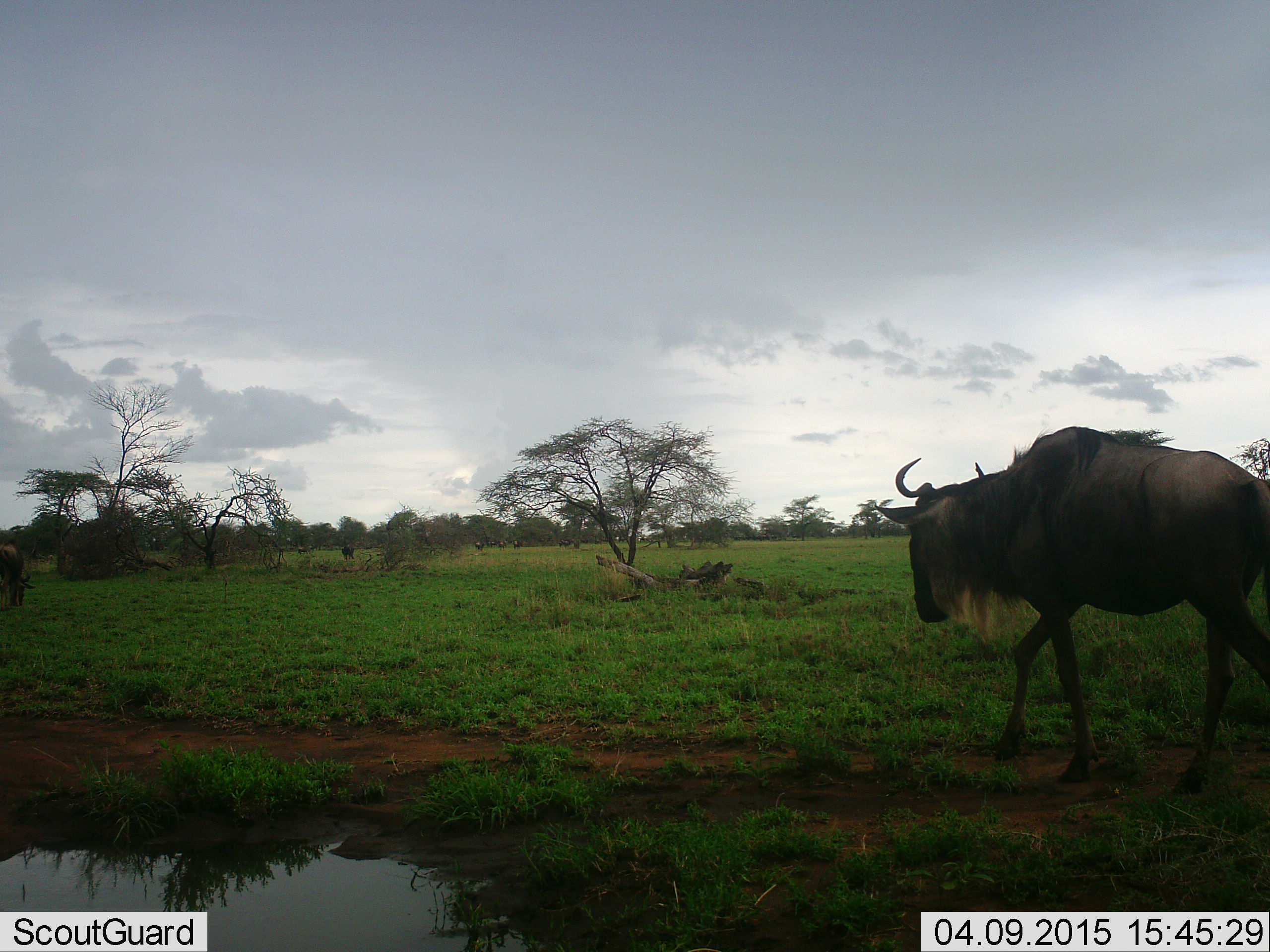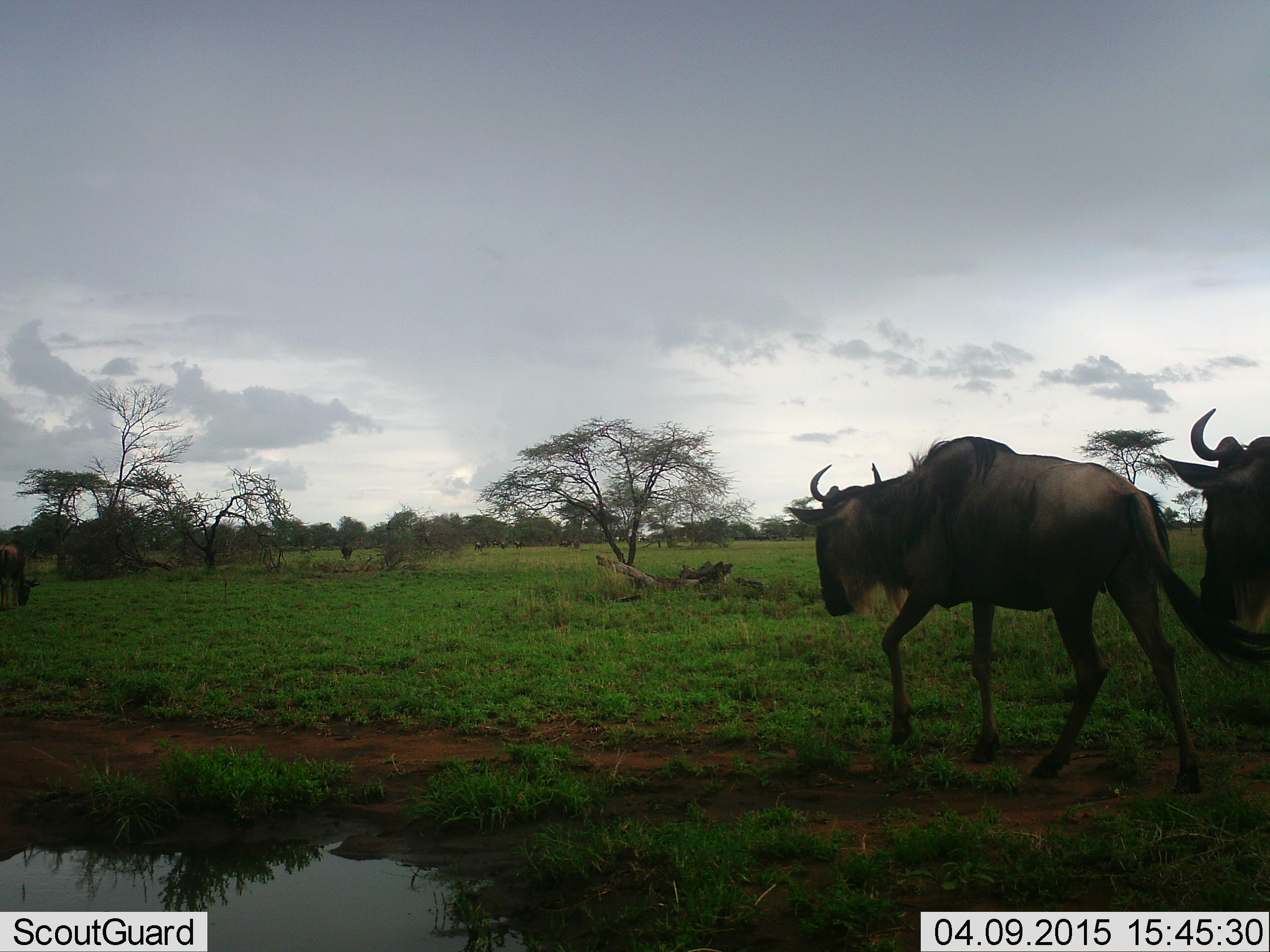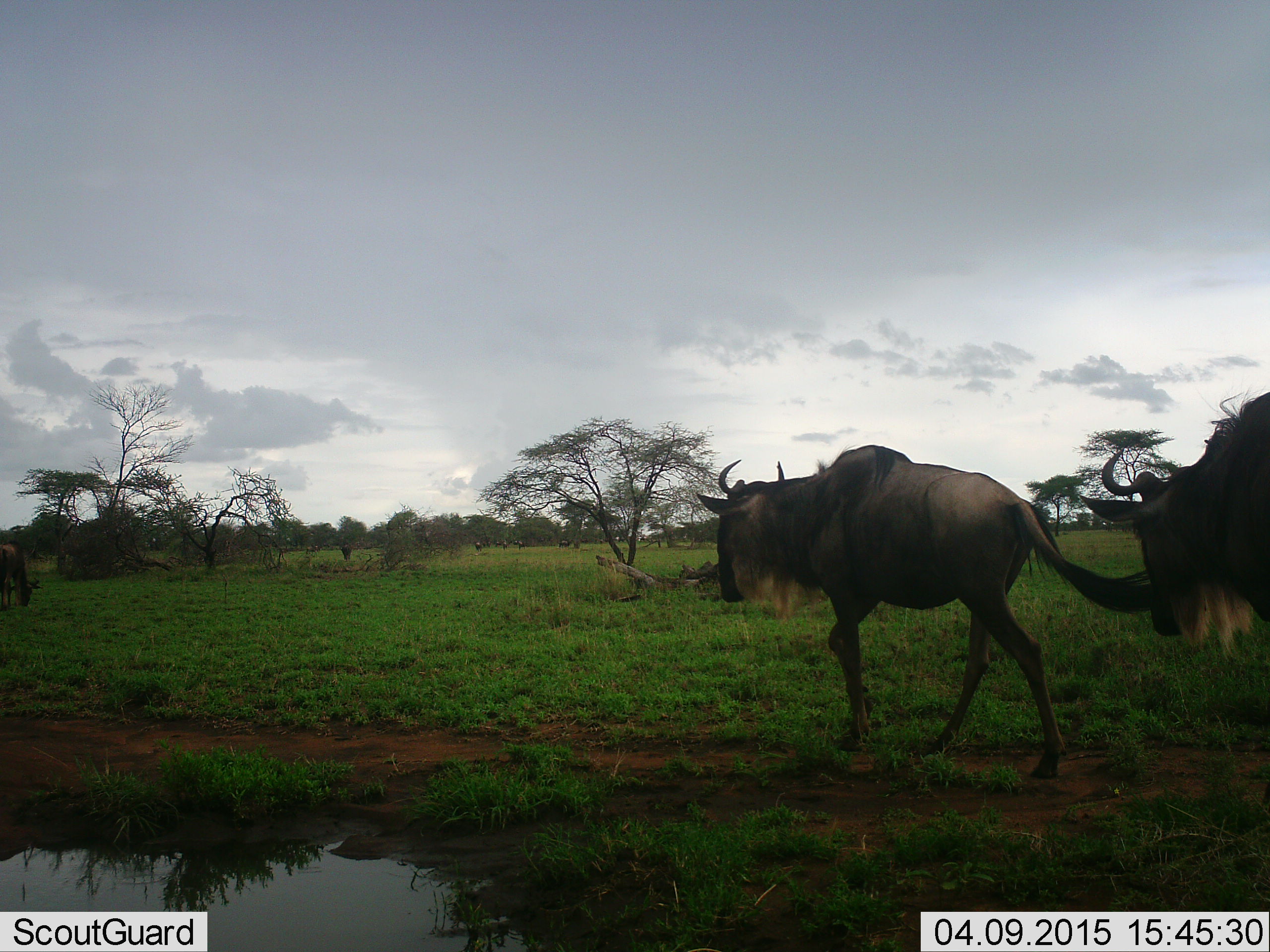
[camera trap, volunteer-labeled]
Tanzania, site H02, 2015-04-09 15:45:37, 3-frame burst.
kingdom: Animalia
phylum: Chordata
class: Mammalia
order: Artiodactyla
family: Bovidae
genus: Connochaetes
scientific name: Connochaetes taurinus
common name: blue wildebeest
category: wildebeest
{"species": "wildebeest (blue wildebeest) (Connochaetes taurinus)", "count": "3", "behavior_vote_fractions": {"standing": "50%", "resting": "10%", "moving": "100%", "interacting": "0%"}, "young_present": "0%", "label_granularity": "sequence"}